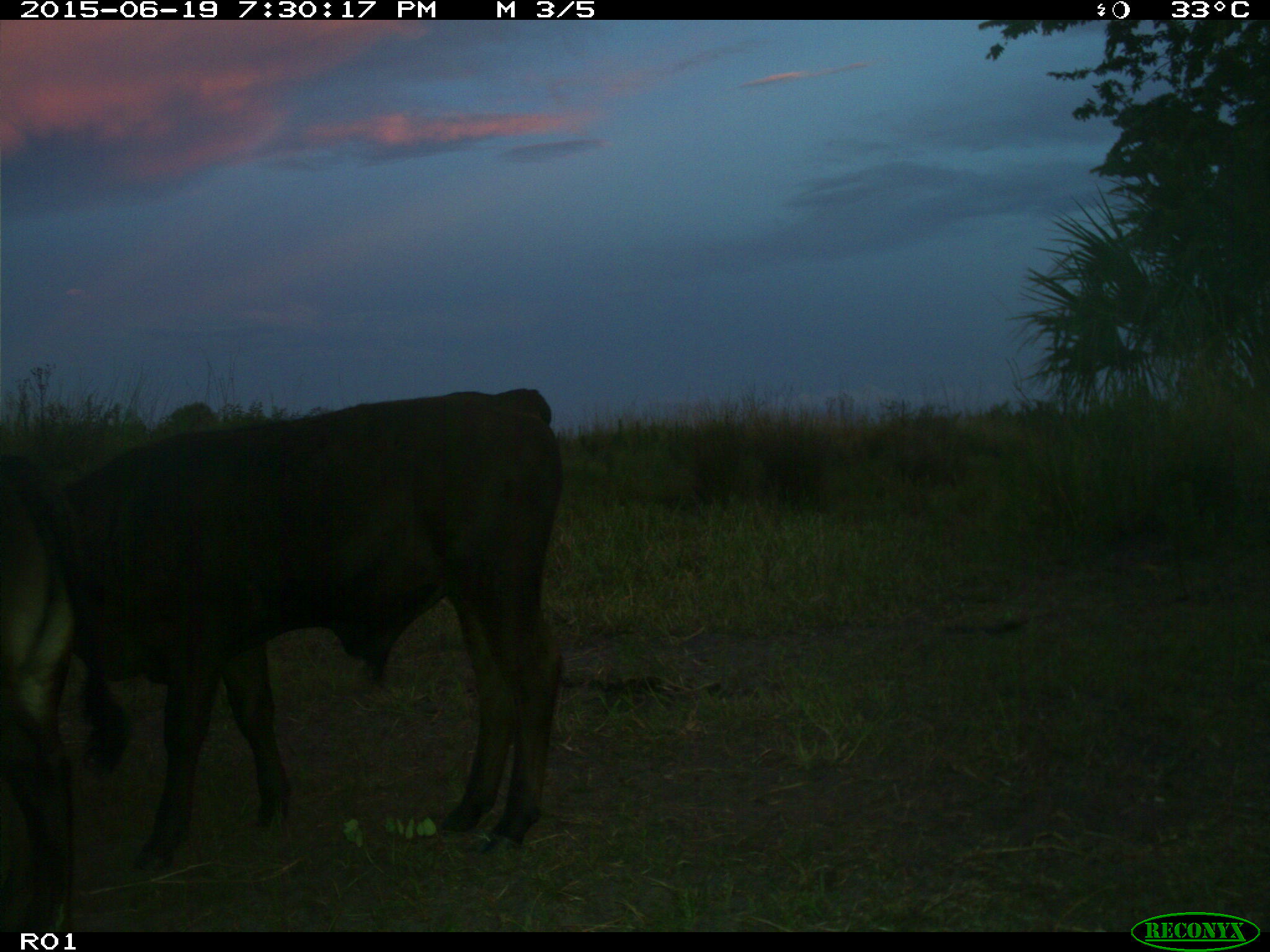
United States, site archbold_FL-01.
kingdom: Animalia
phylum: Chordata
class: Mammalia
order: Artiodactyla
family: Bovidae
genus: Bos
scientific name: Bos taurus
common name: domestic cow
Bos taurus (domestic cow).